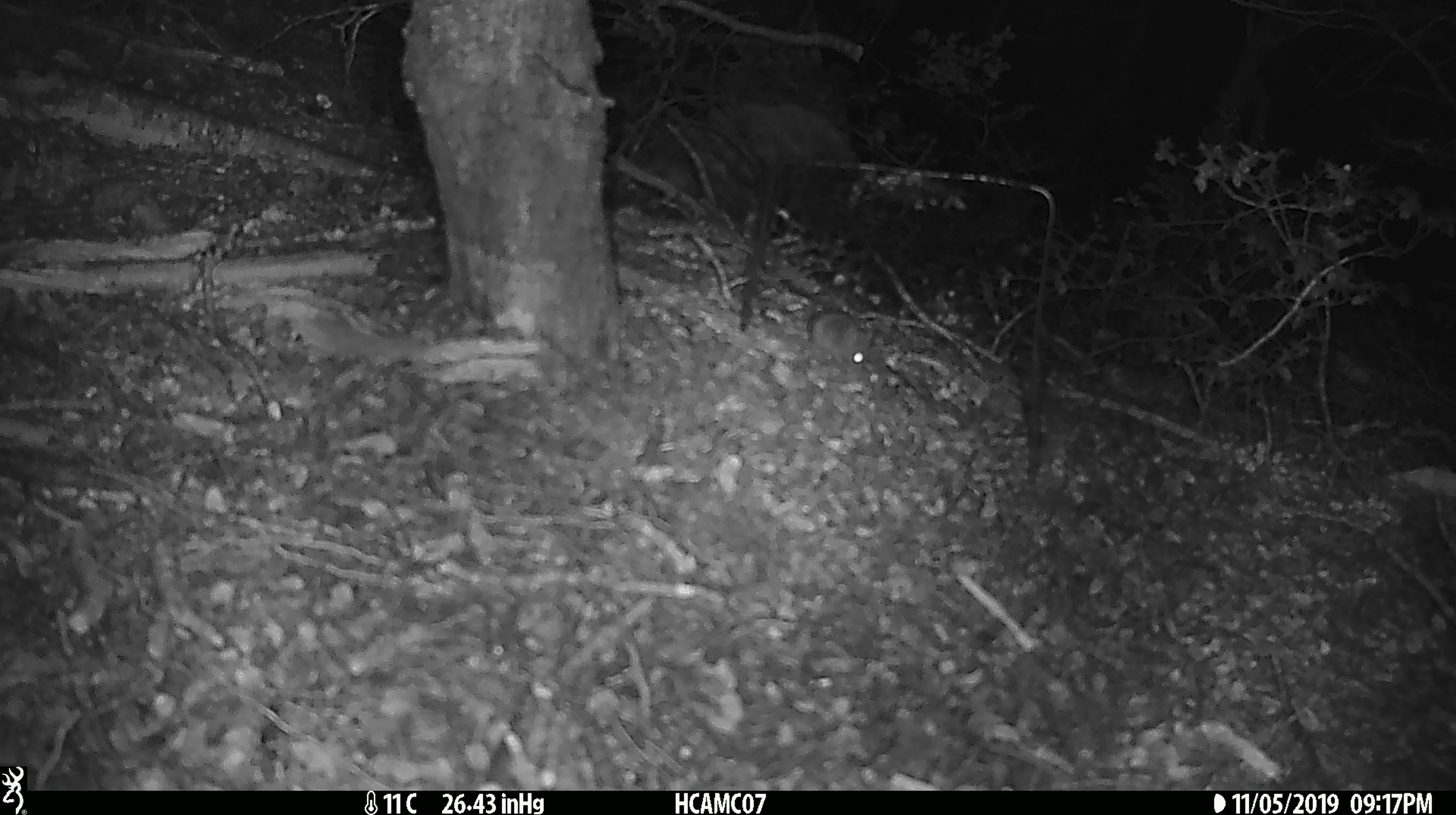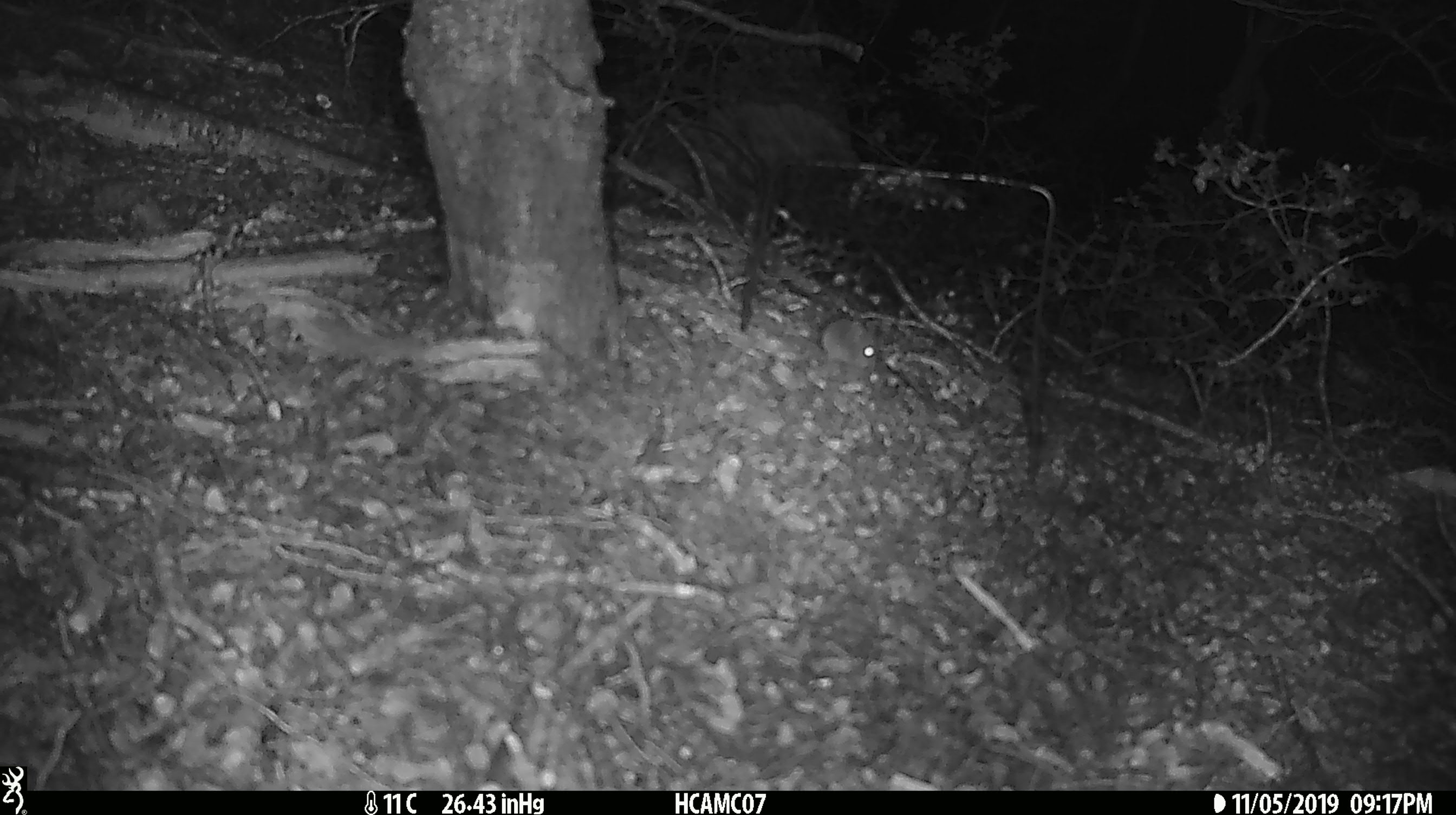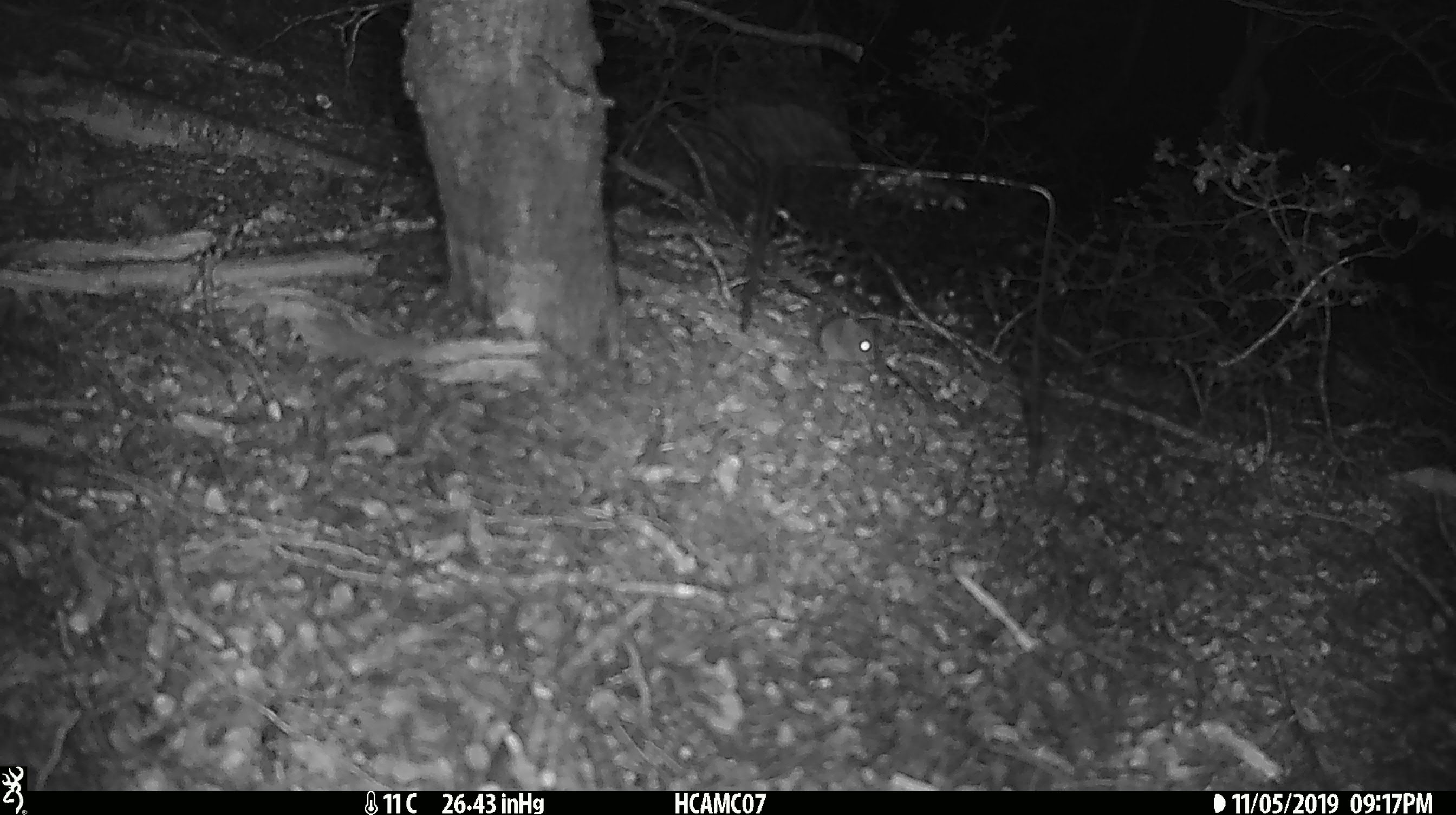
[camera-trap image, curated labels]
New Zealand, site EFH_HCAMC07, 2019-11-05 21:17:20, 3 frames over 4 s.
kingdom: Animalia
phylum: Chordata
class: Mammalia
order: Rodentia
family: Muridae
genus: Mus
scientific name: Mus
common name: mouse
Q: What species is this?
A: Mouse (Mus).